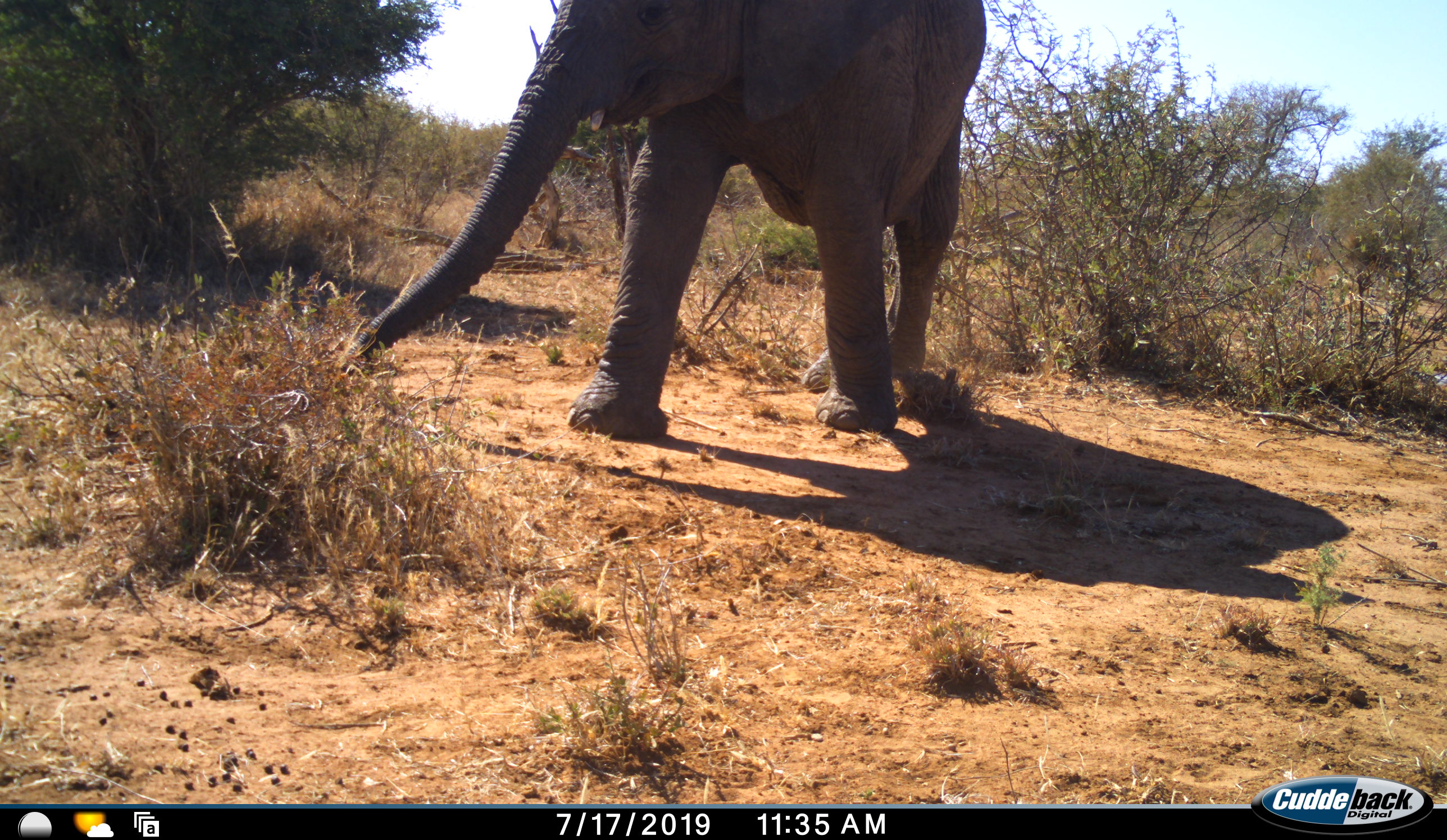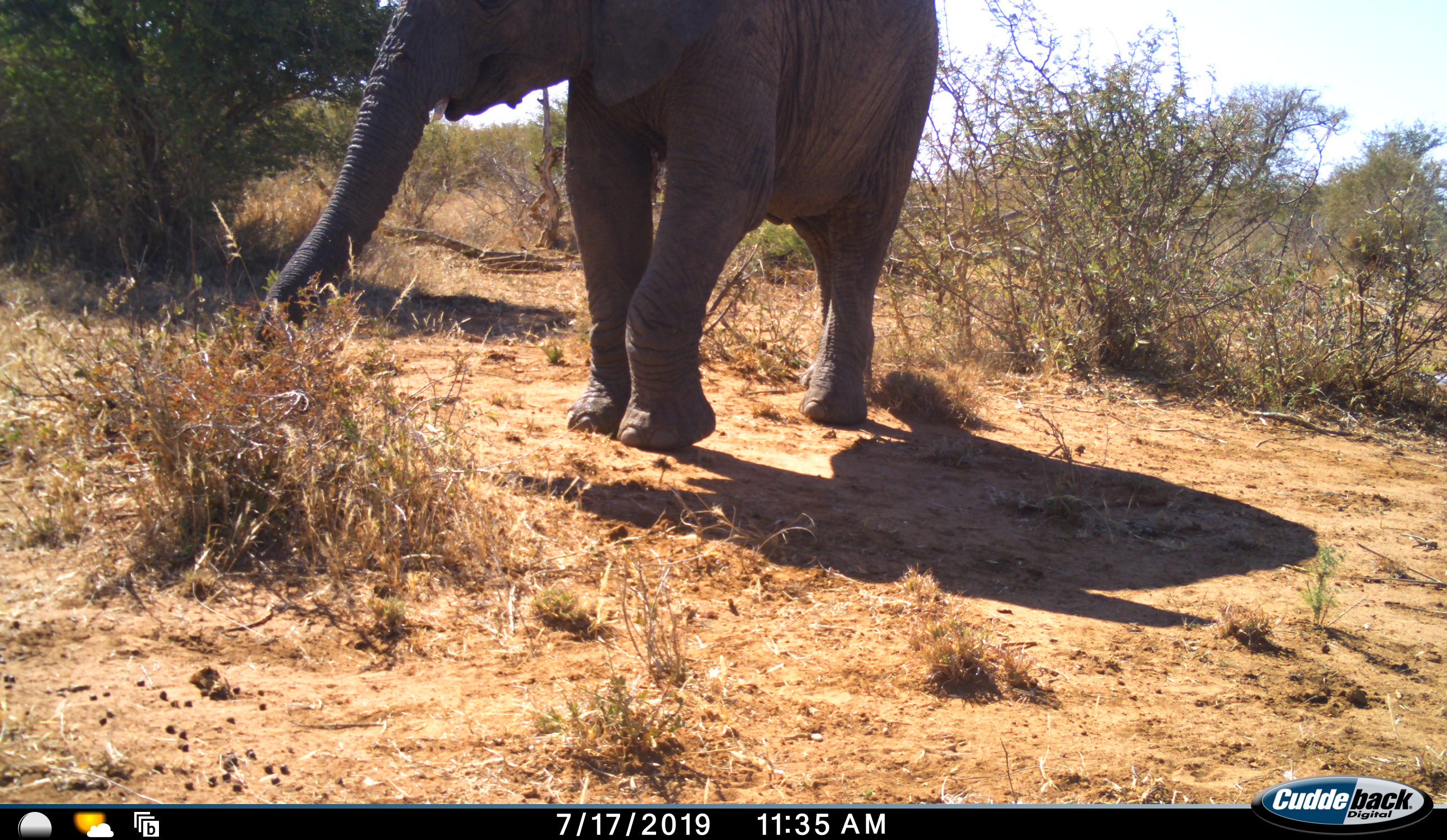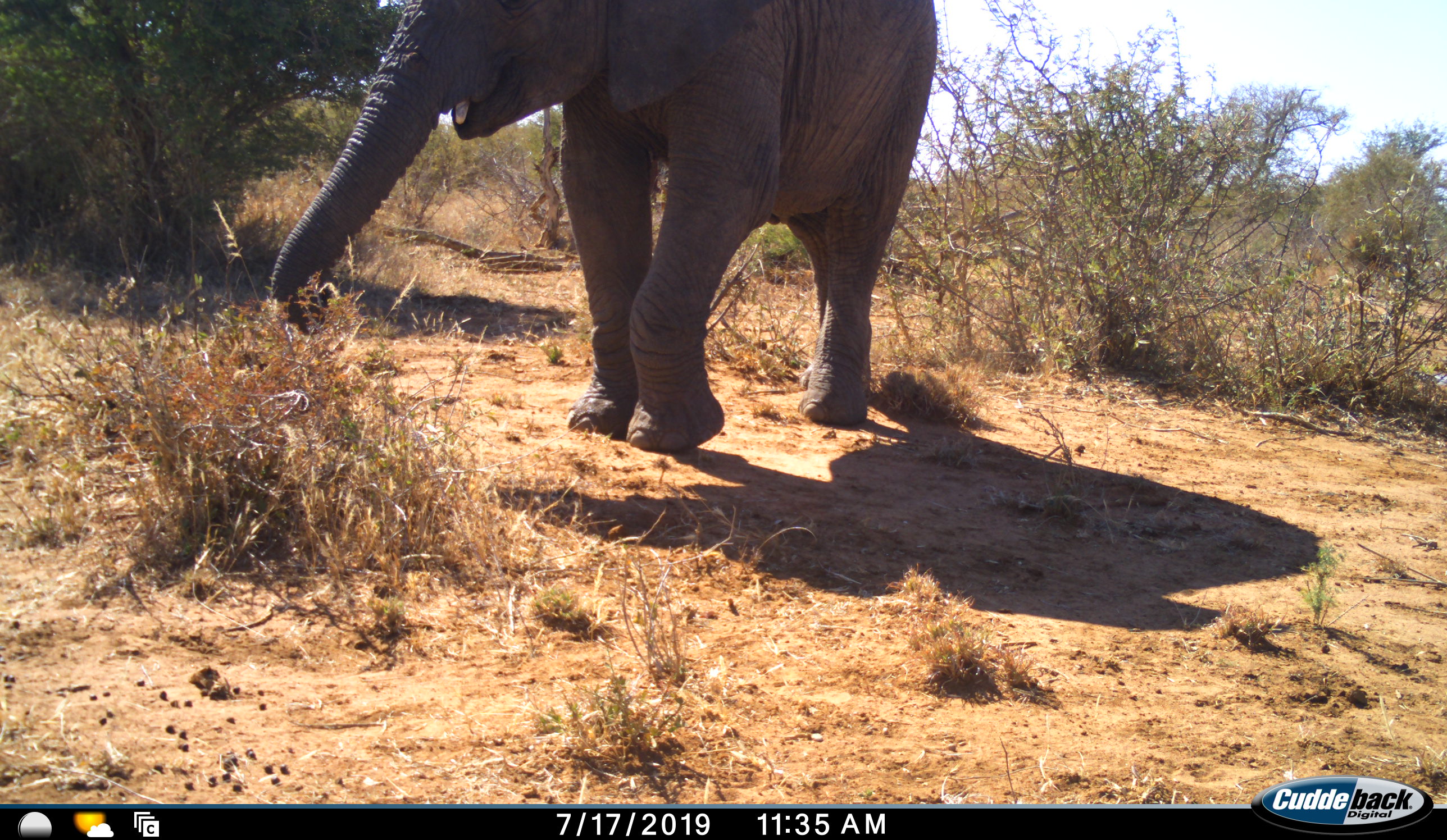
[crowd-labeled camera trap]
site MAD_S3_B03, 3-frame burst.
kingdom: Animalia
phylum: Chordata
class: Mammalia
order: Proboscidea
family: Elephantidae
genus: Loxodonta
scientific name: Loxodonta africana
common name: african bush elephant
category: elephant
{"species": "elephant (african bush elephant) (Loxodonta africana)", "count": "1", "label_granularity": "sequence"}